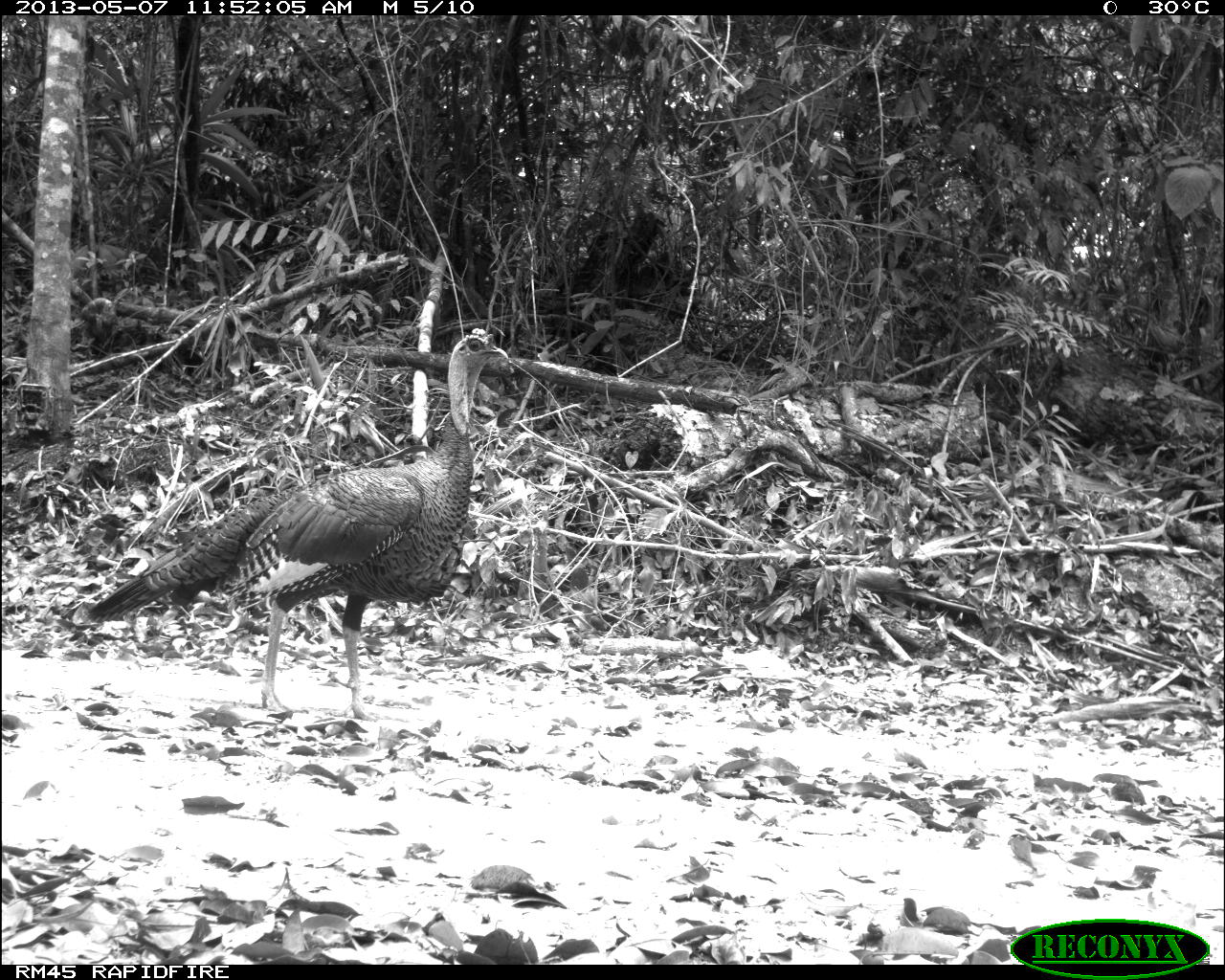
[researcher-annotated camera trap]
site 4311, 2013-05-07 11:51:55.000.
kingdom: Animalia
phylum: Chordata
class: Aves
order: Galliformes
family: Phasianidae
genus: Meleagris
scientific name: Meleagris ocellata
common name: ocellated turkey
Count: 1.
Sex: male.